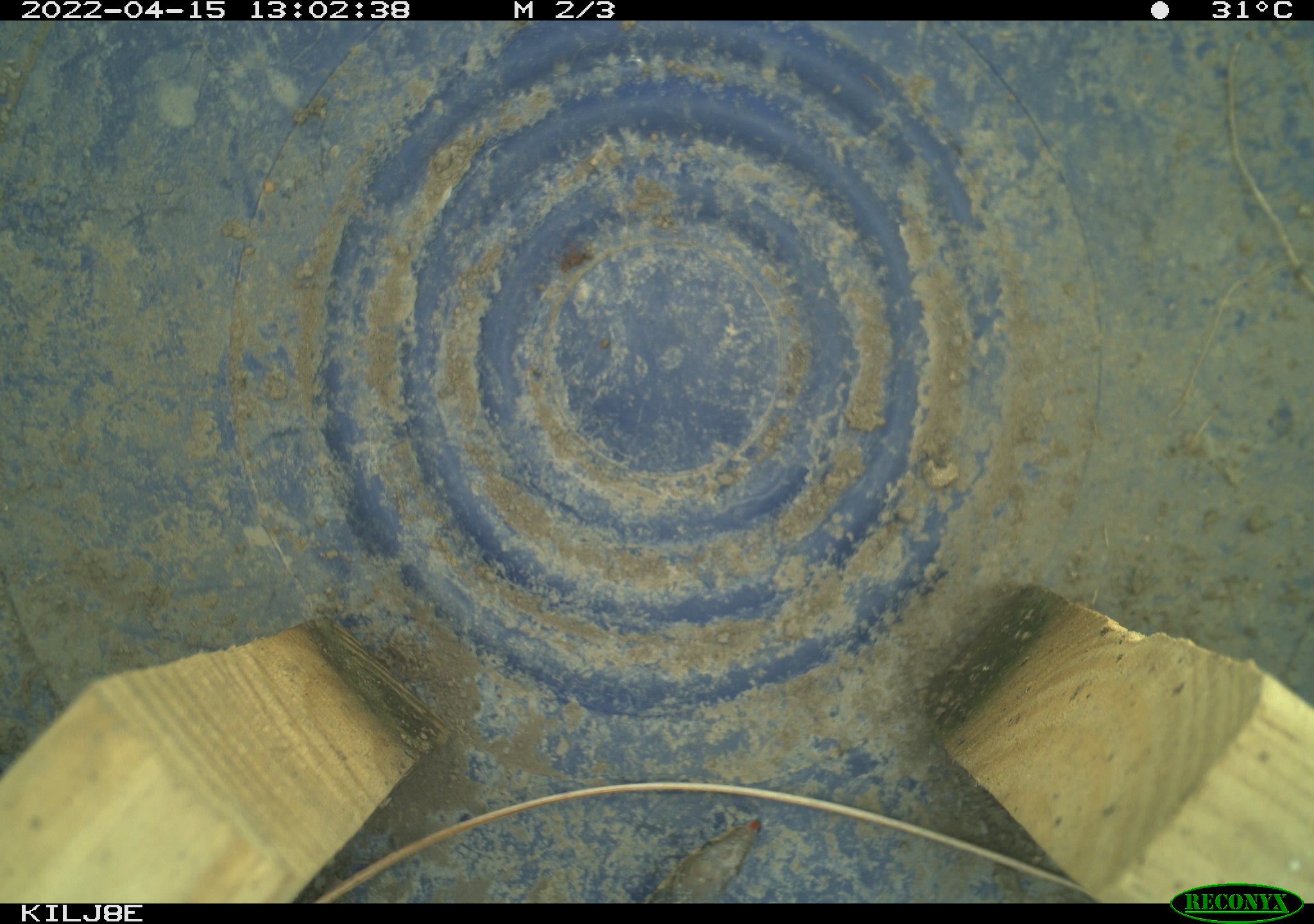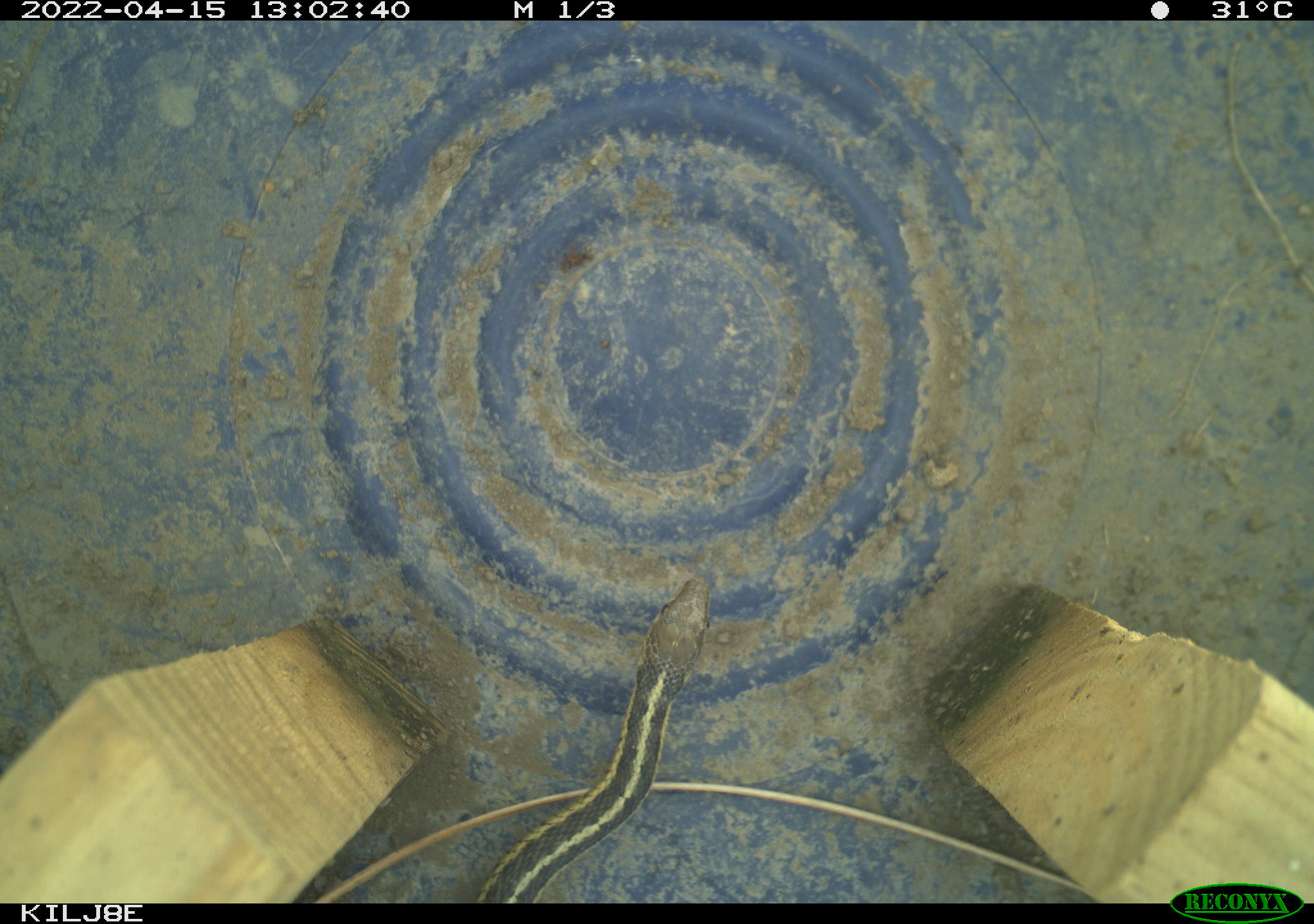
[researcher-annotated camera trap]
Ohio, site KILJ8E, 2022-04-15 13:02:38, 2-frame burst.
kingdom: Animalia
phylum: Chordata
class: Reptilia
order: Squamata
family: Colubridae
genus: Thamnophis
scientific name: Thamnophis sirtalis sirtalis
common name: eastern gartersnake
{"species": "eastern gartersnake (Thamnophis sirtalis sirtalis)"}